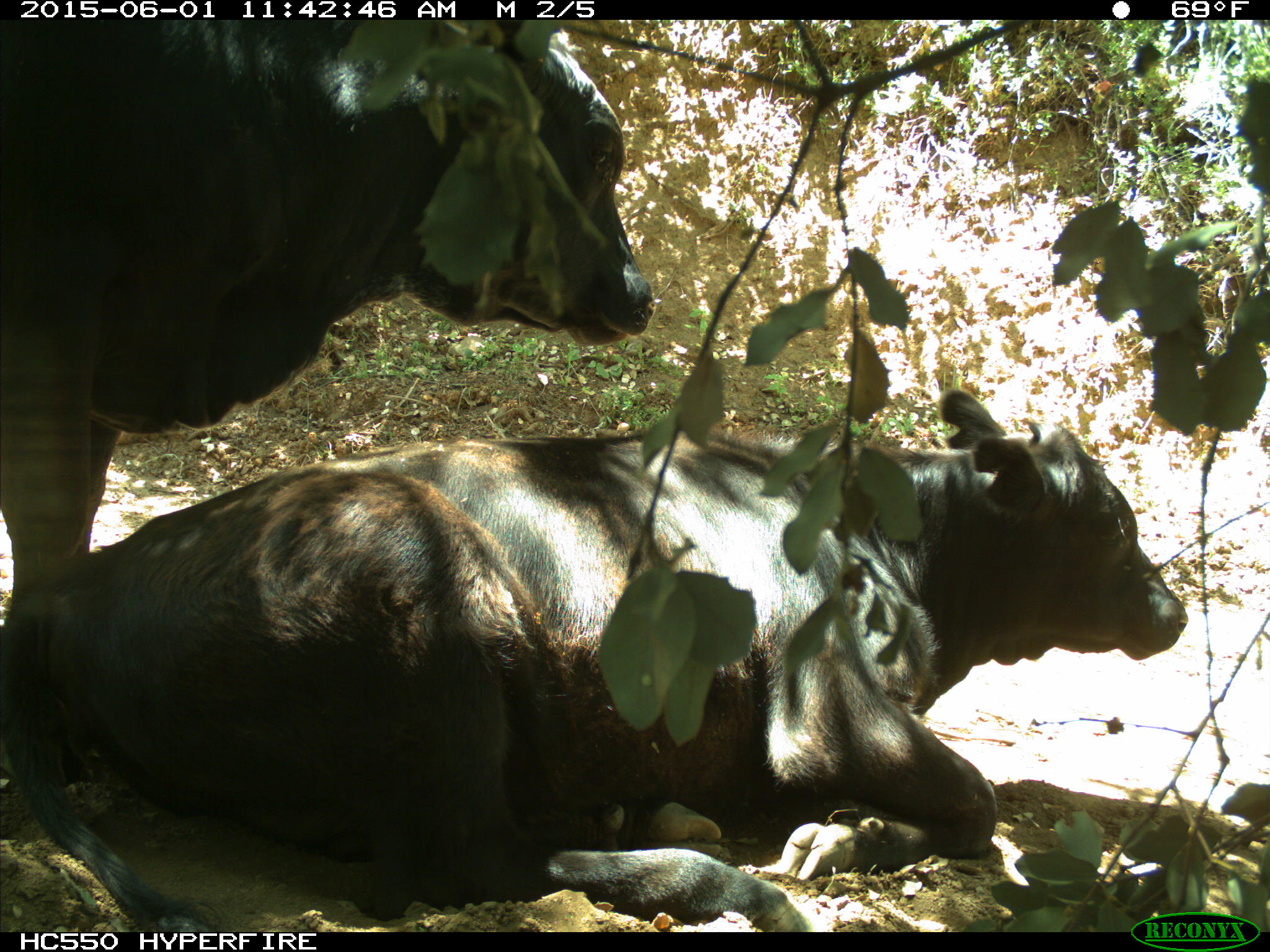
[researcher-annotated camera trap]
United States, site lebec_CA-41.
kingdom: Animalia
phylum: Chordata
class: Mammalia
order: Artiodactyla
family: Bovidae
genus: Bos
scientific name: Bos taurus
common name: domestic cow